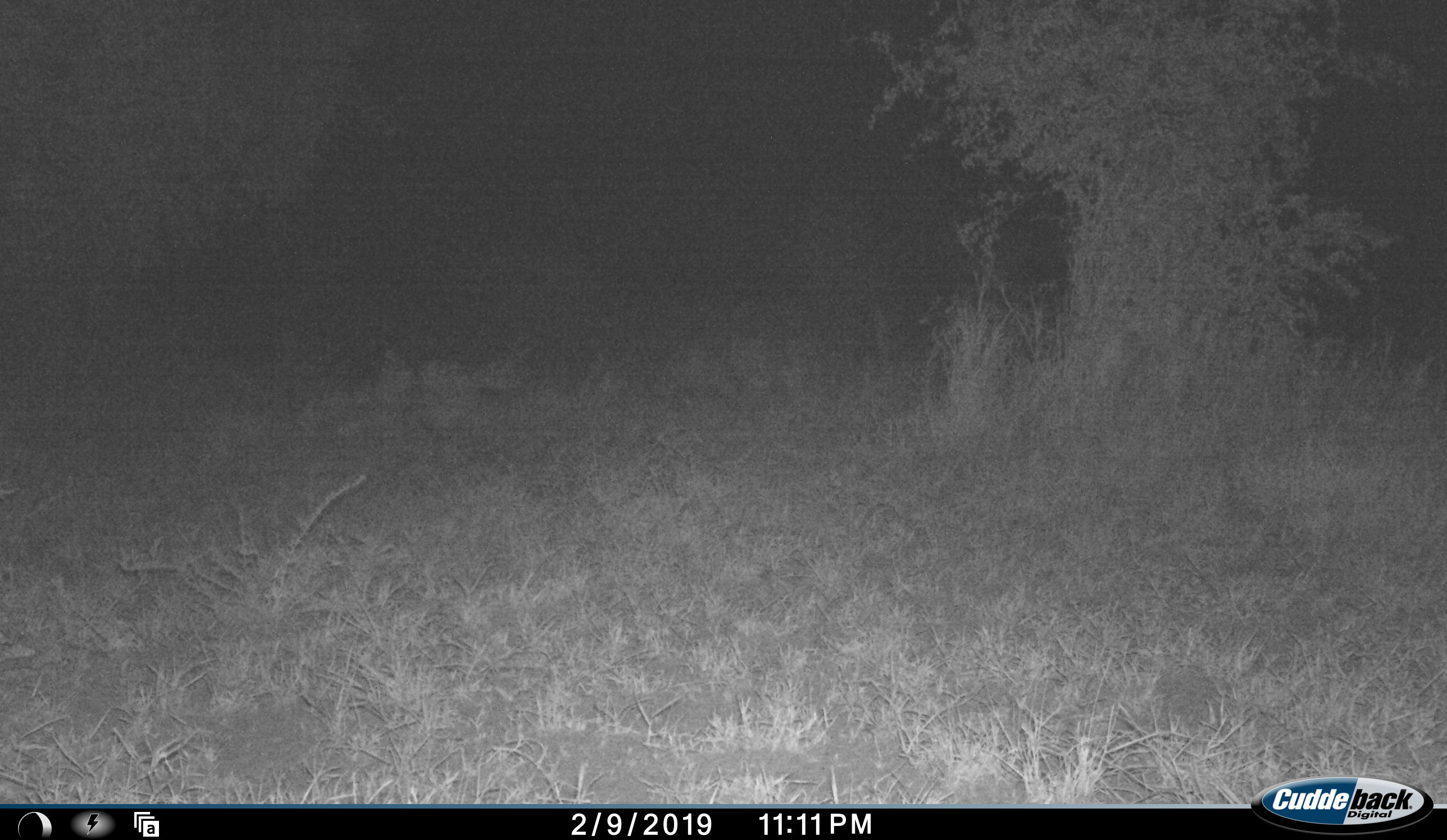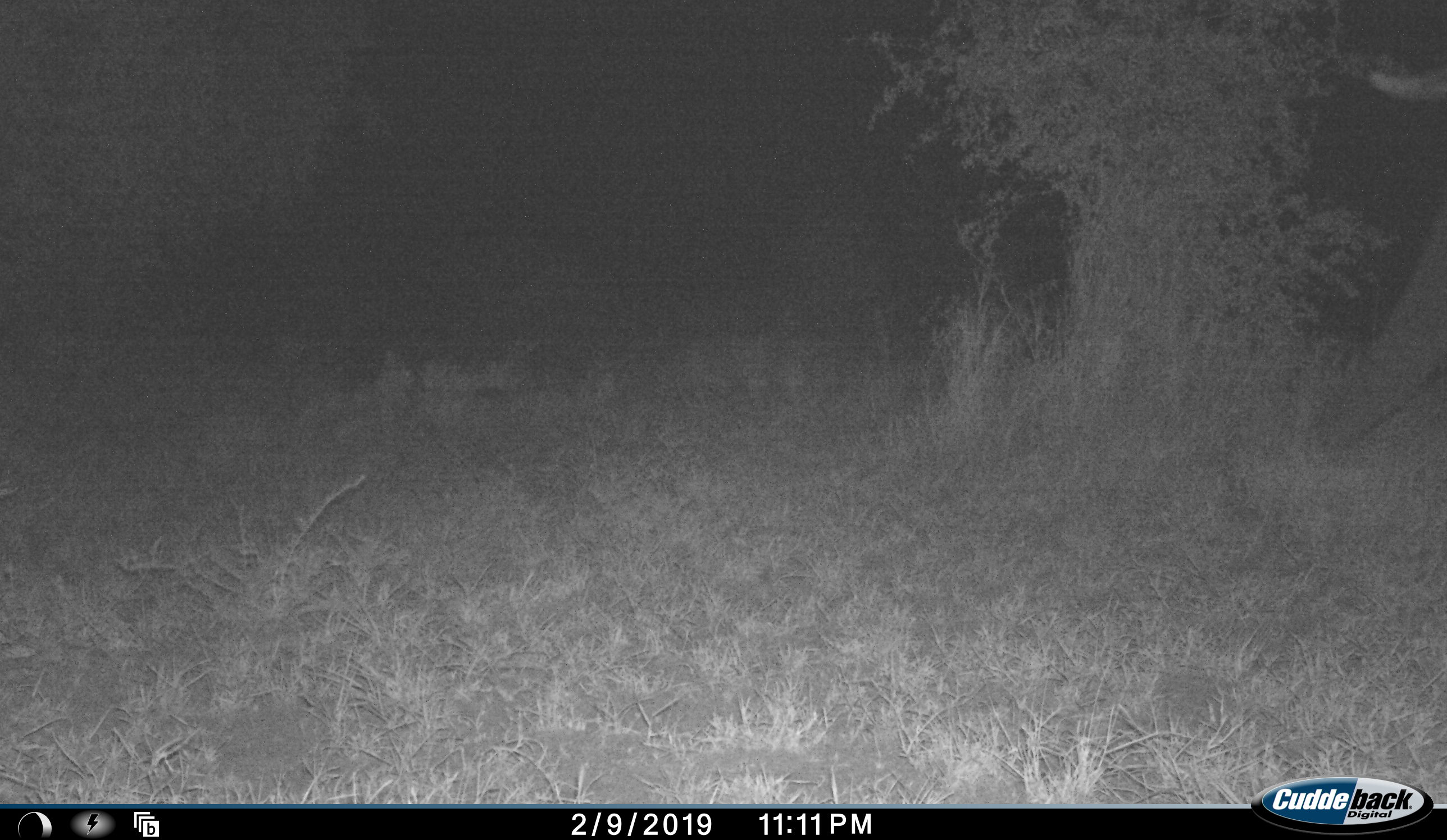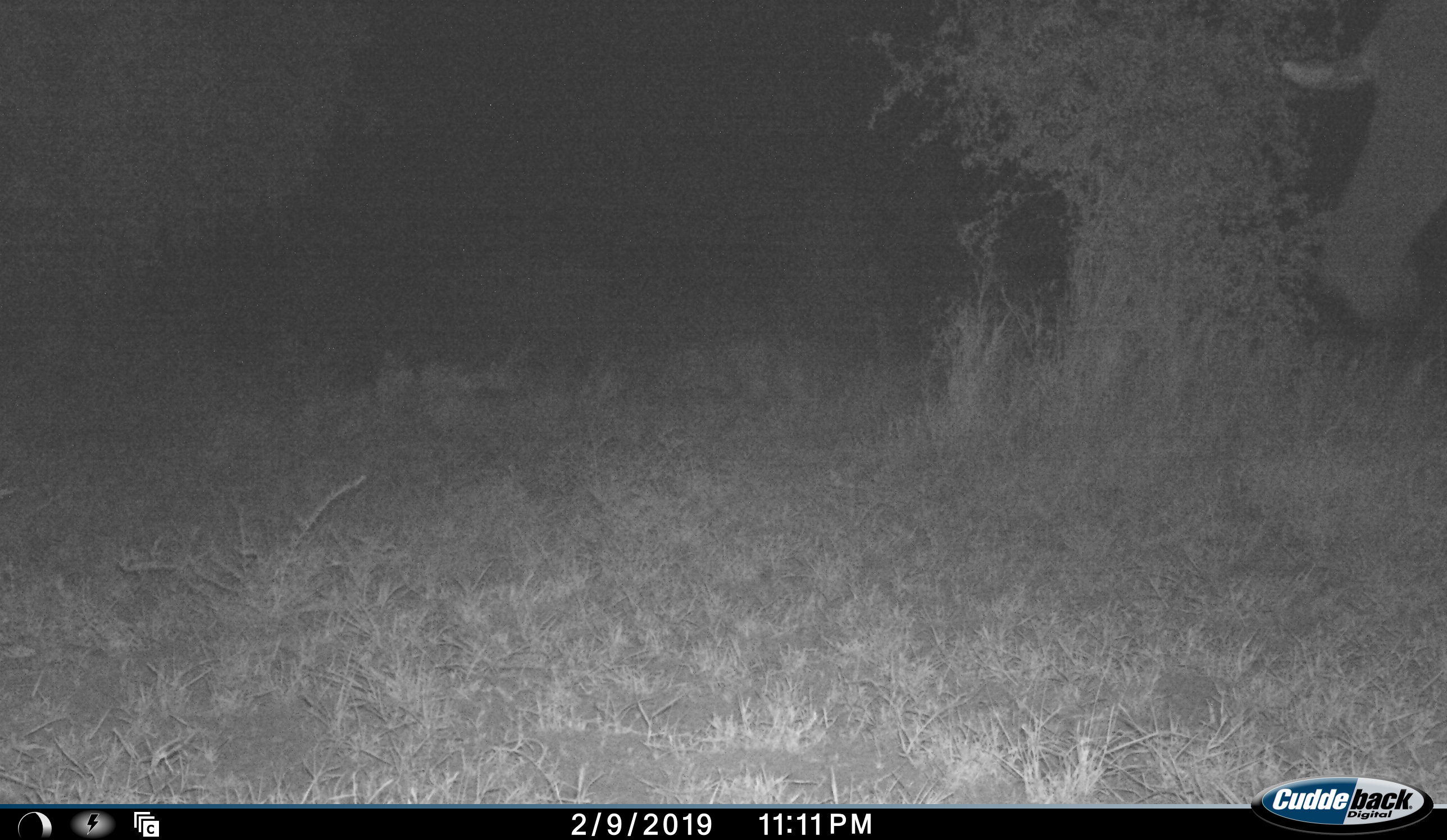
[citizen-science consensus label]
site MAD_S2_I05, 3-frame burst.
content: unidentified animal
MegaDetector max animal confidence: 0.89